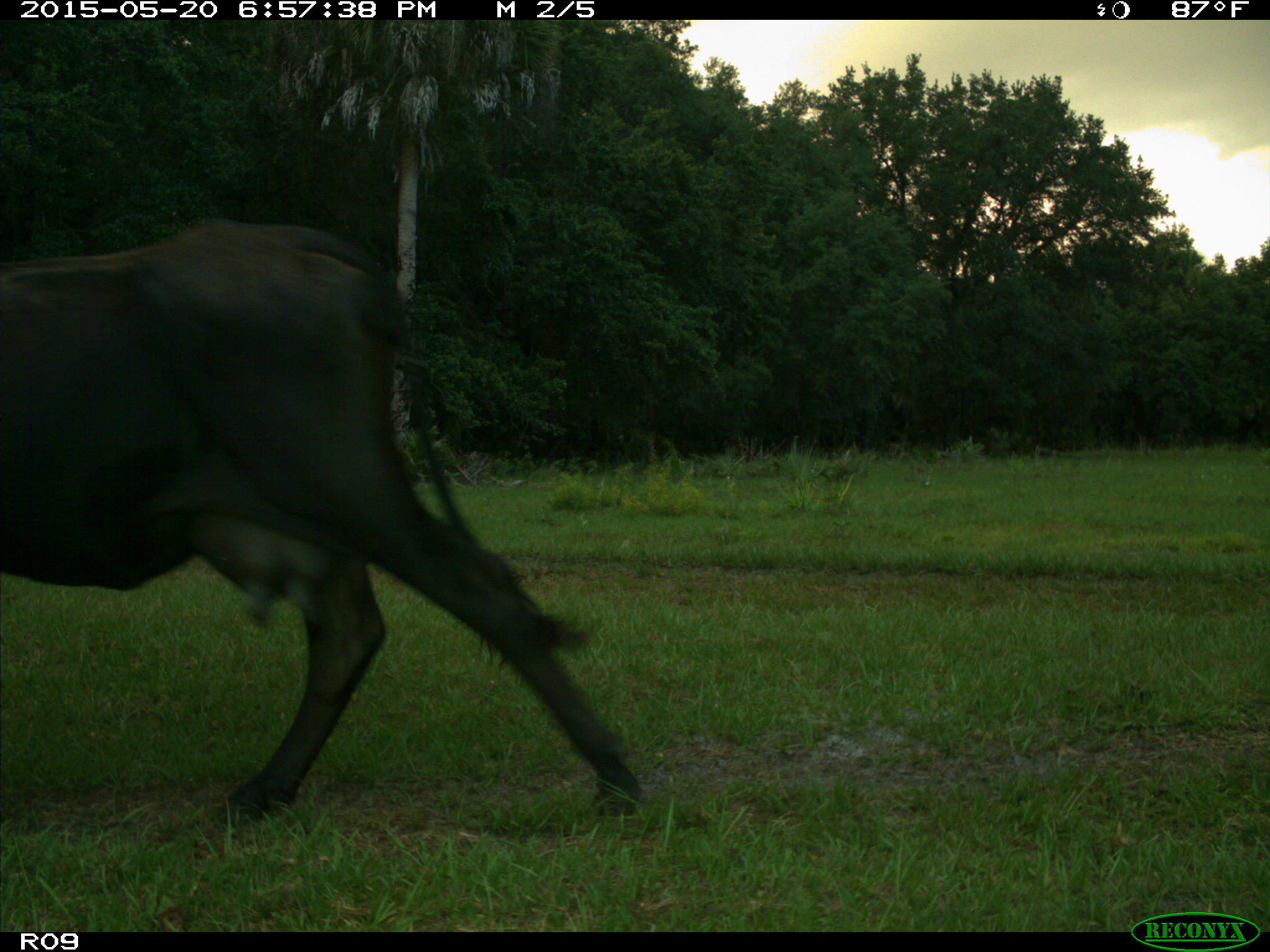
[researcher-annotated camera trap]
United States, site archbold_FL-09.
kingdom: Animalia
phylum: Chordata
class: Mammalia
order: Artiodactyla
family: Bovidae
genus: Bos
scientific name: Bos taurus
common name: domestic cow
Bos taurus (domestic cow).